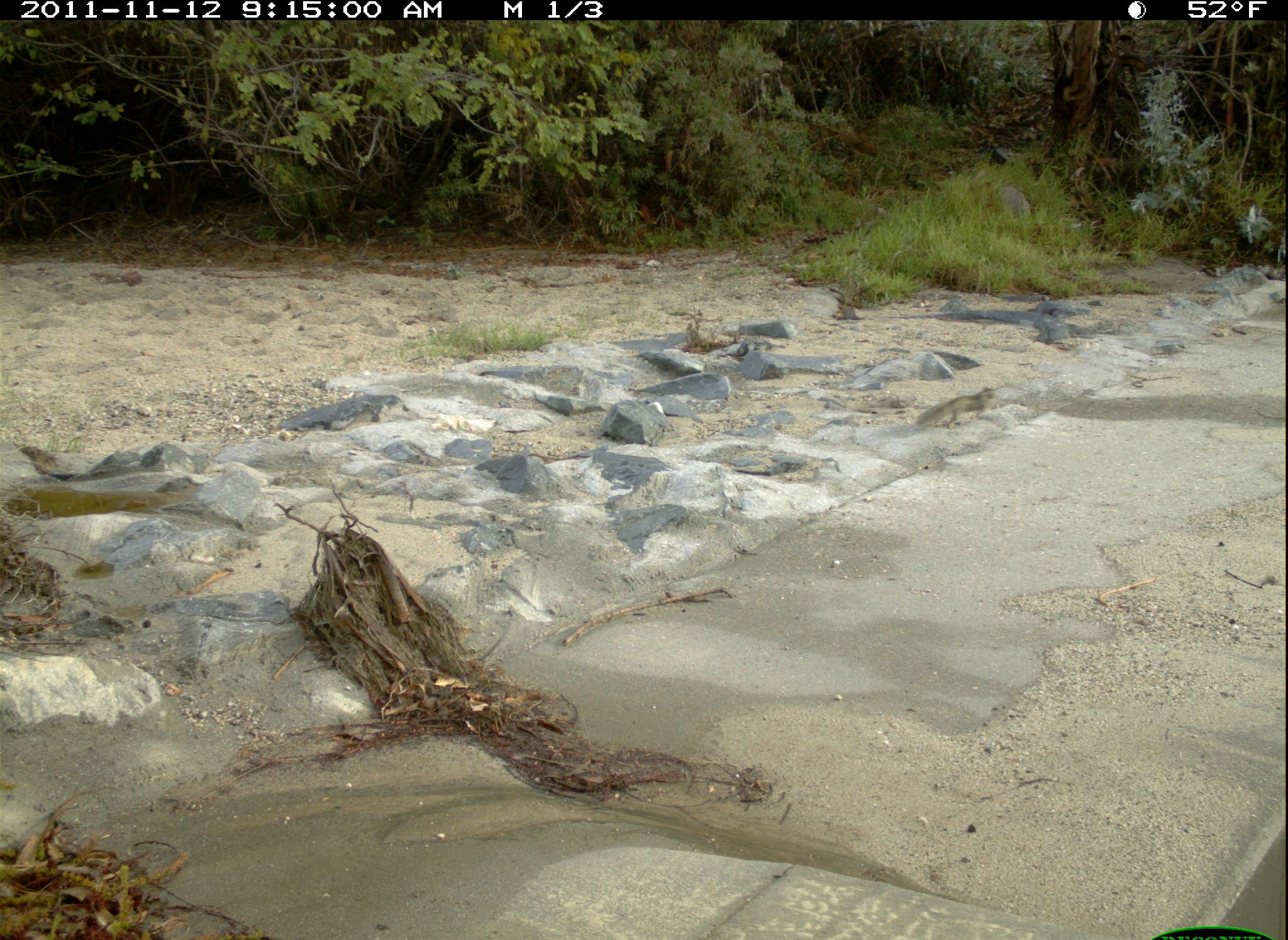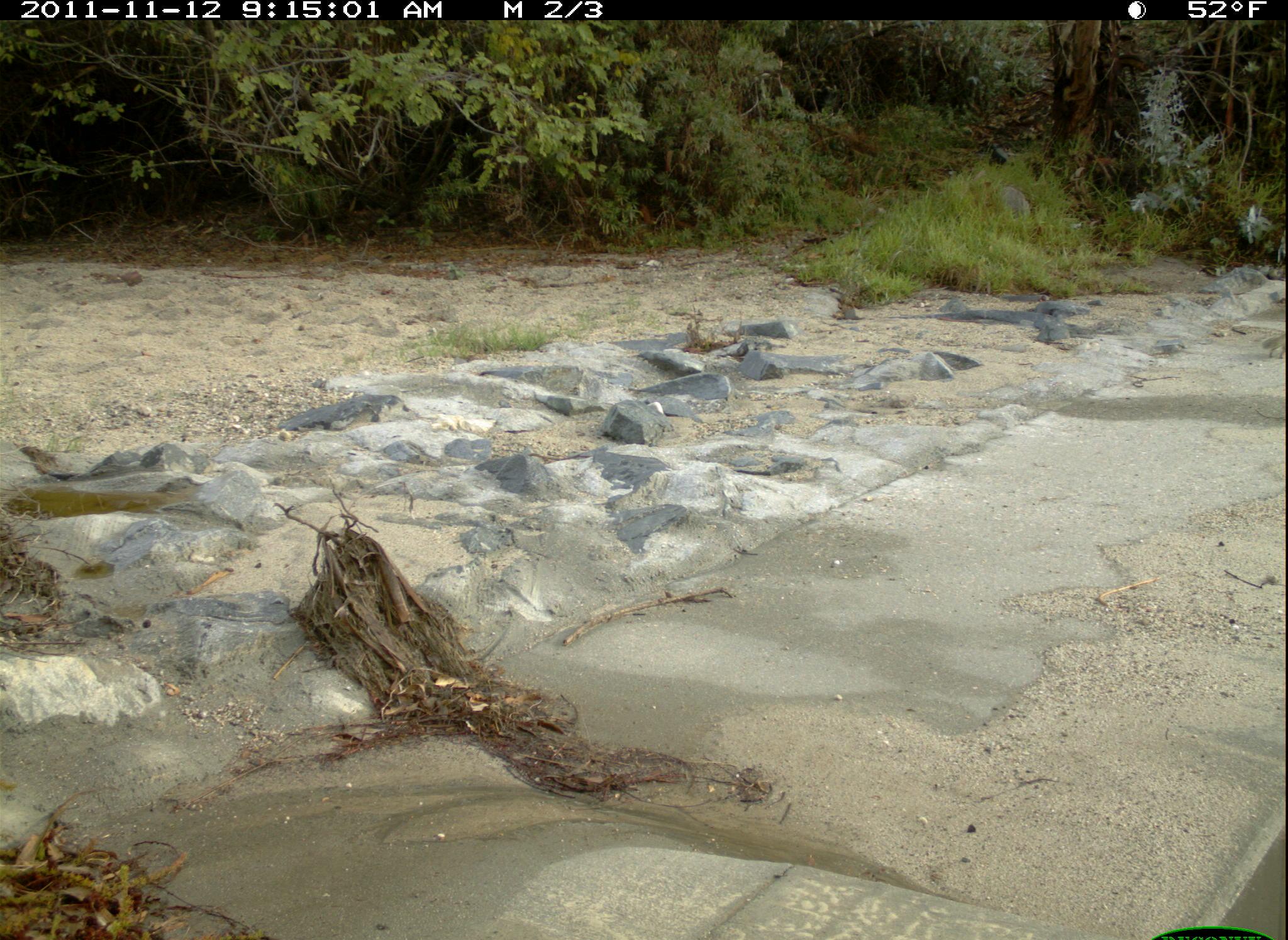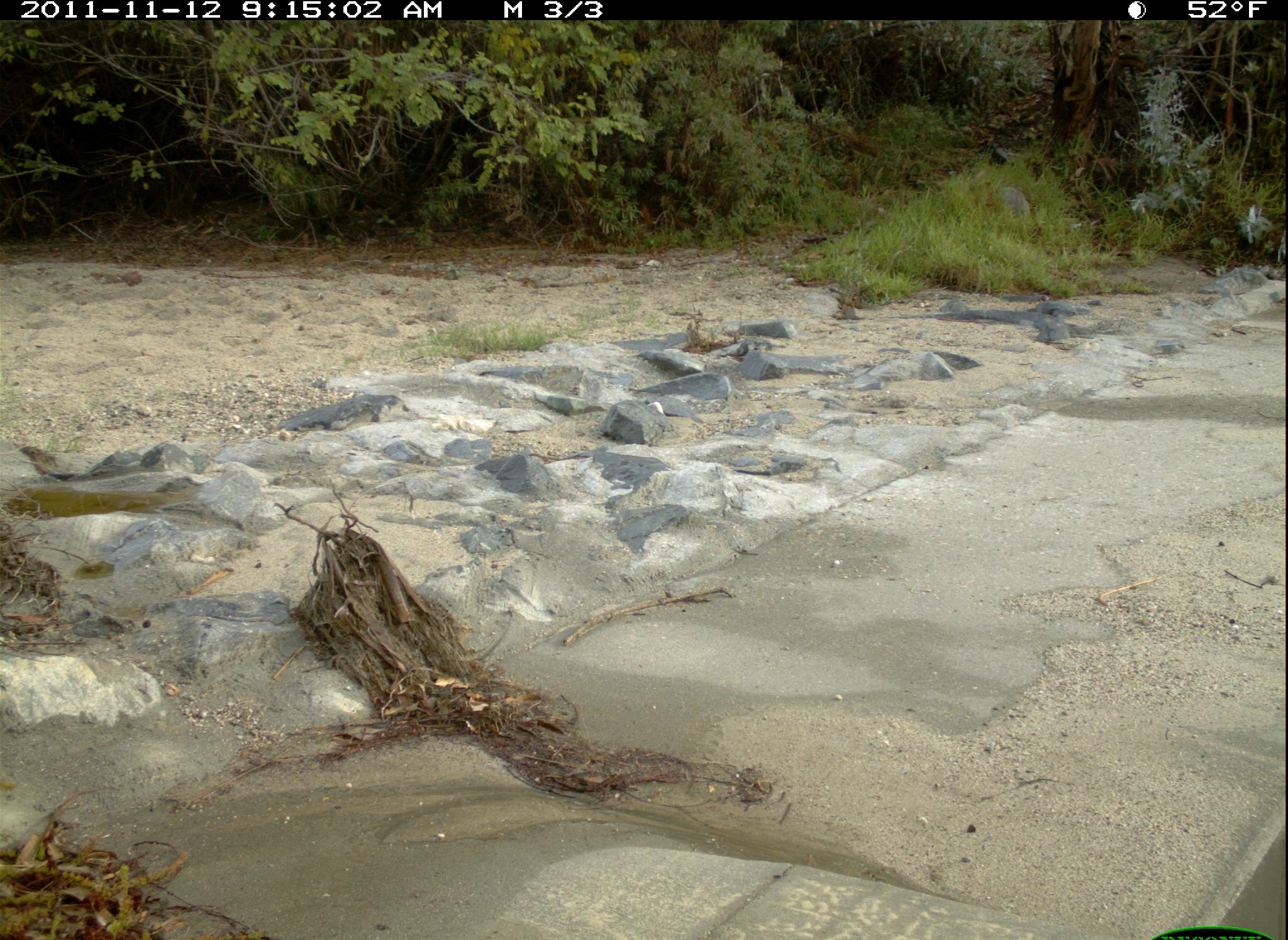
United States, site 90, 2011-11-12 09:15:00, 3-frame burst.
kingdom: Animalia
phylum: Chordata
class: Mammalia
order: Rodentia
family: Sciuridae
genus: Sciurus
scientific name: Sciurus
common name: squirrel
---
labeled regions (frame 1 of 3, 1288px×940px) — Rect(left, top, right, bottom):
squirrel: Rect(914, 381, 1006, 439)